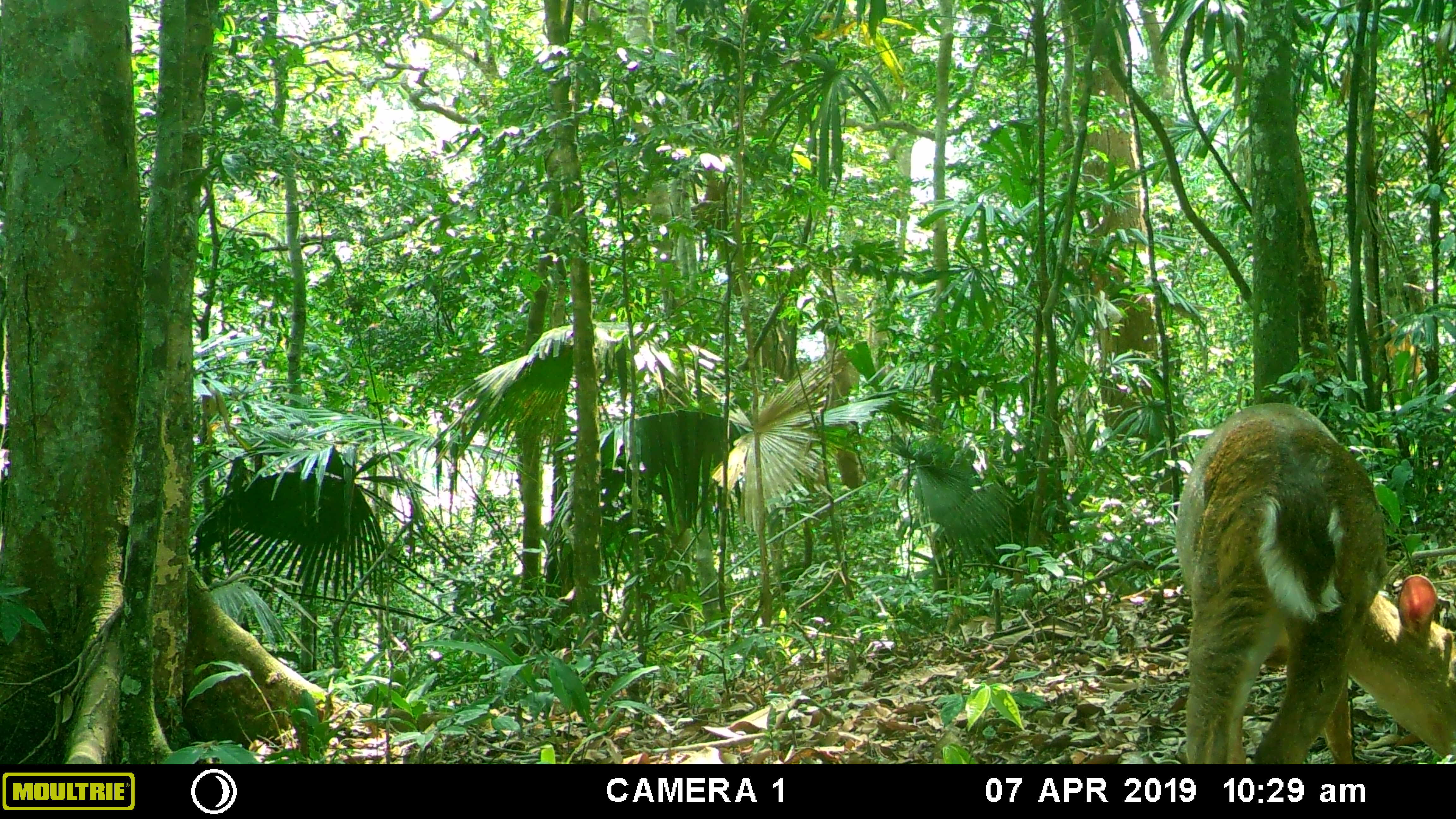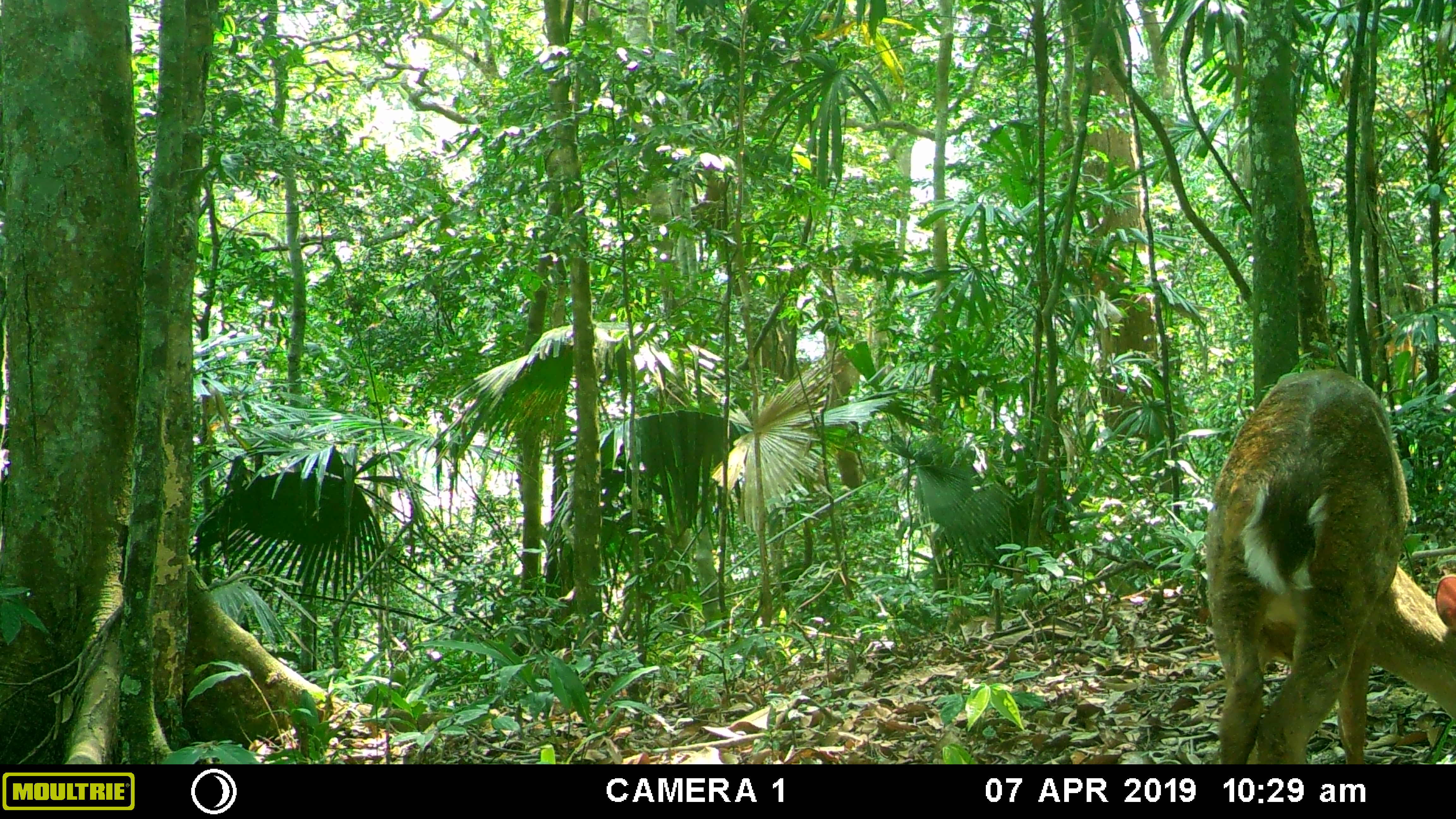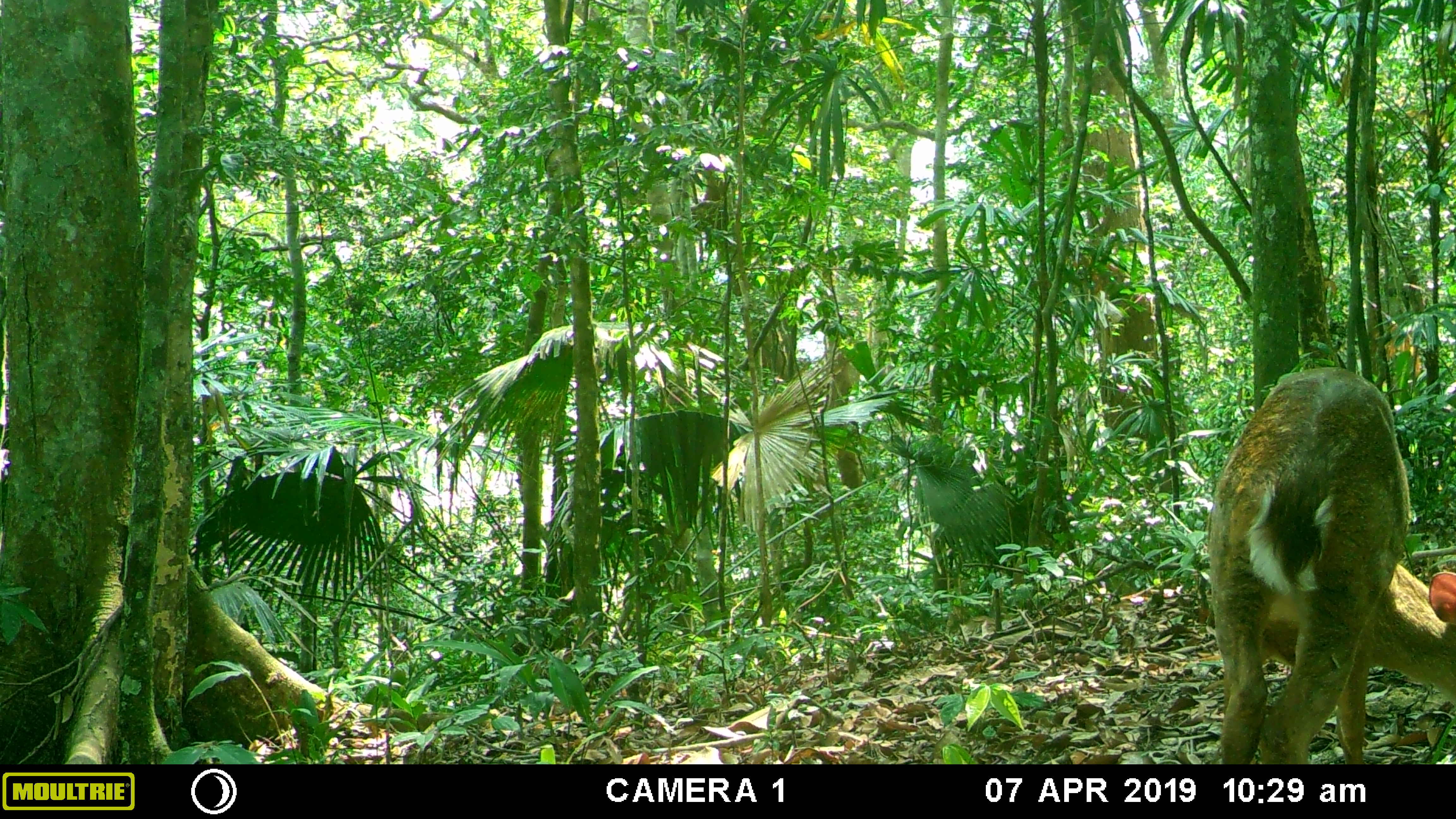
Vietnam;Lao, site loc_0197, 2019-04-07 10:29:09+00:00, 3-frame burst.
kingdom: Animalia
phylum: Chordata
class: Mammalia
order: Artiodactyla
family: Cervidae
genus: Muntiacus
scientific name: Muntiacus vuquangensis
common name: large-antlered muntjac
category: large antlered muntjac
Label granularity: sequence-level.